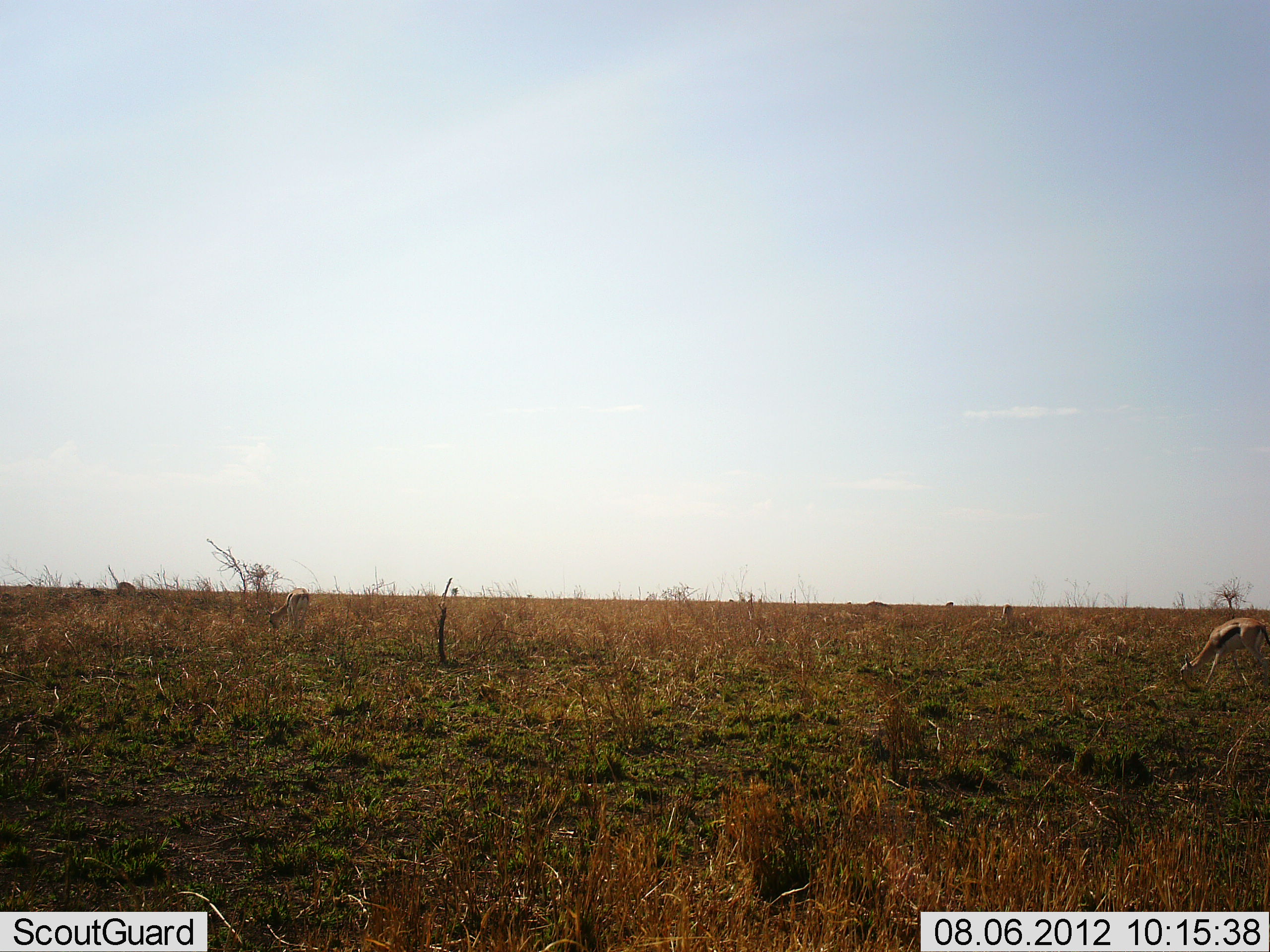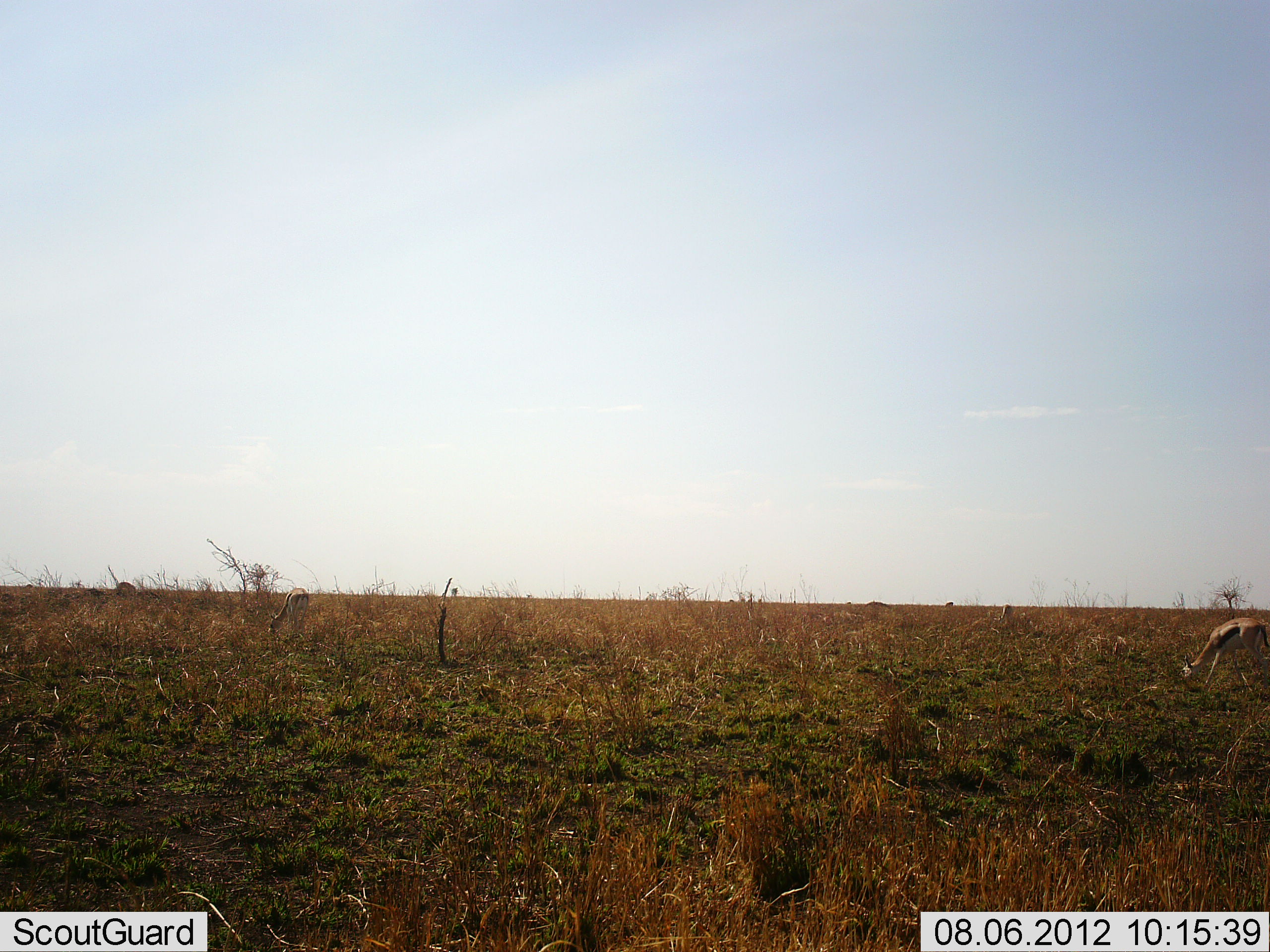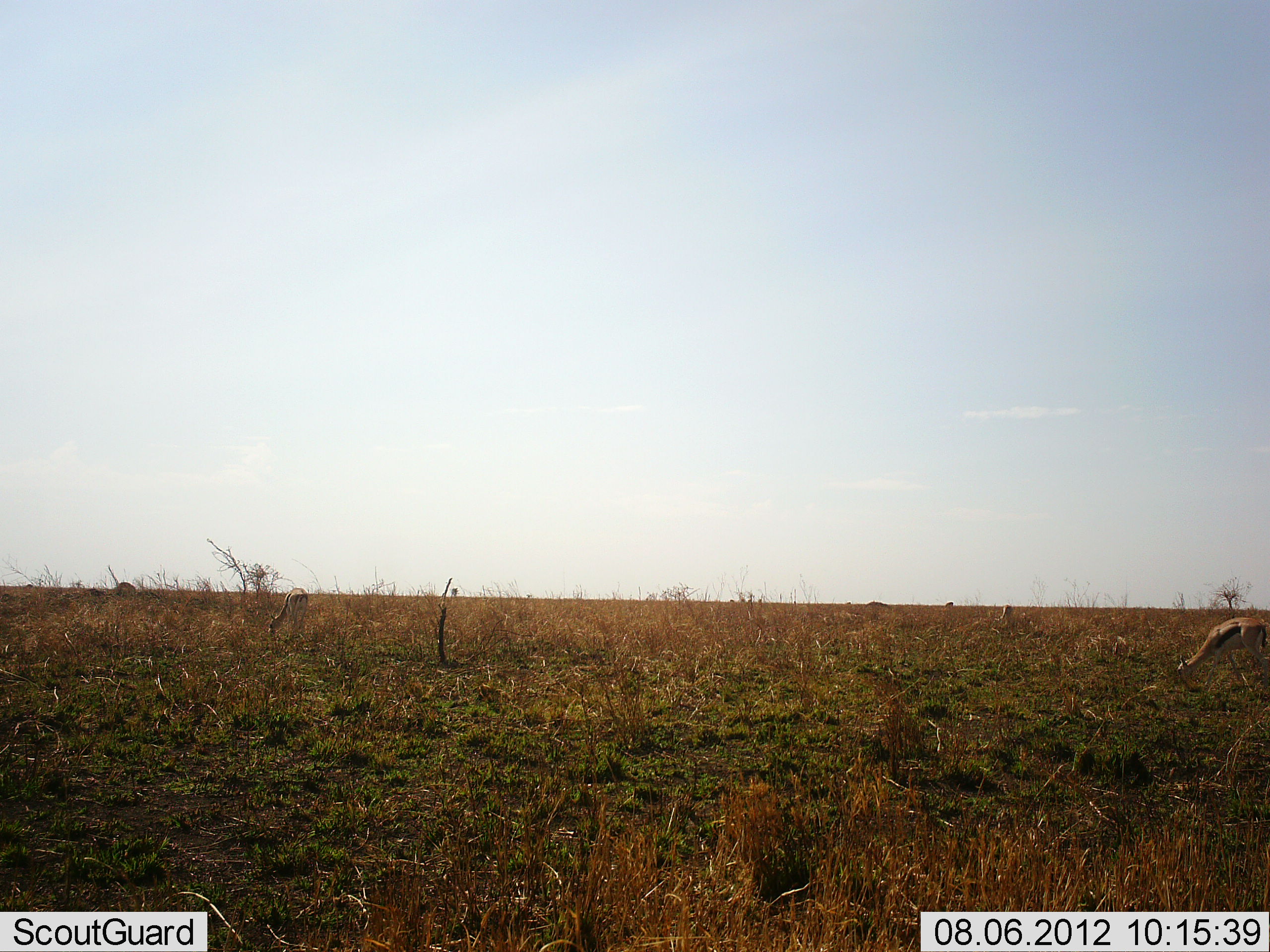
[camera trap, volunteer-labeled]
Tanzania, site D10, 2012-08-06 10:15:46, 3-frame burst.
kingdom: Animalia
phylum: Chordata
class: Mammalia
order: Artiodactyla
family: Bovidae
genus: Eudorcas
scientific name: Eudorcas thomsonii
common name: thomson's gazelle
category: gazellethomsons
Gazellethomsons (thomson's gazelle) (Eudorcas thomsonii), count 1. Behavior (volunteer vote fractions): standing 30%, resting 0%, moving 0%, interacting 0%. Young present (vote fraction): 10%. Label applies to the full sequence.